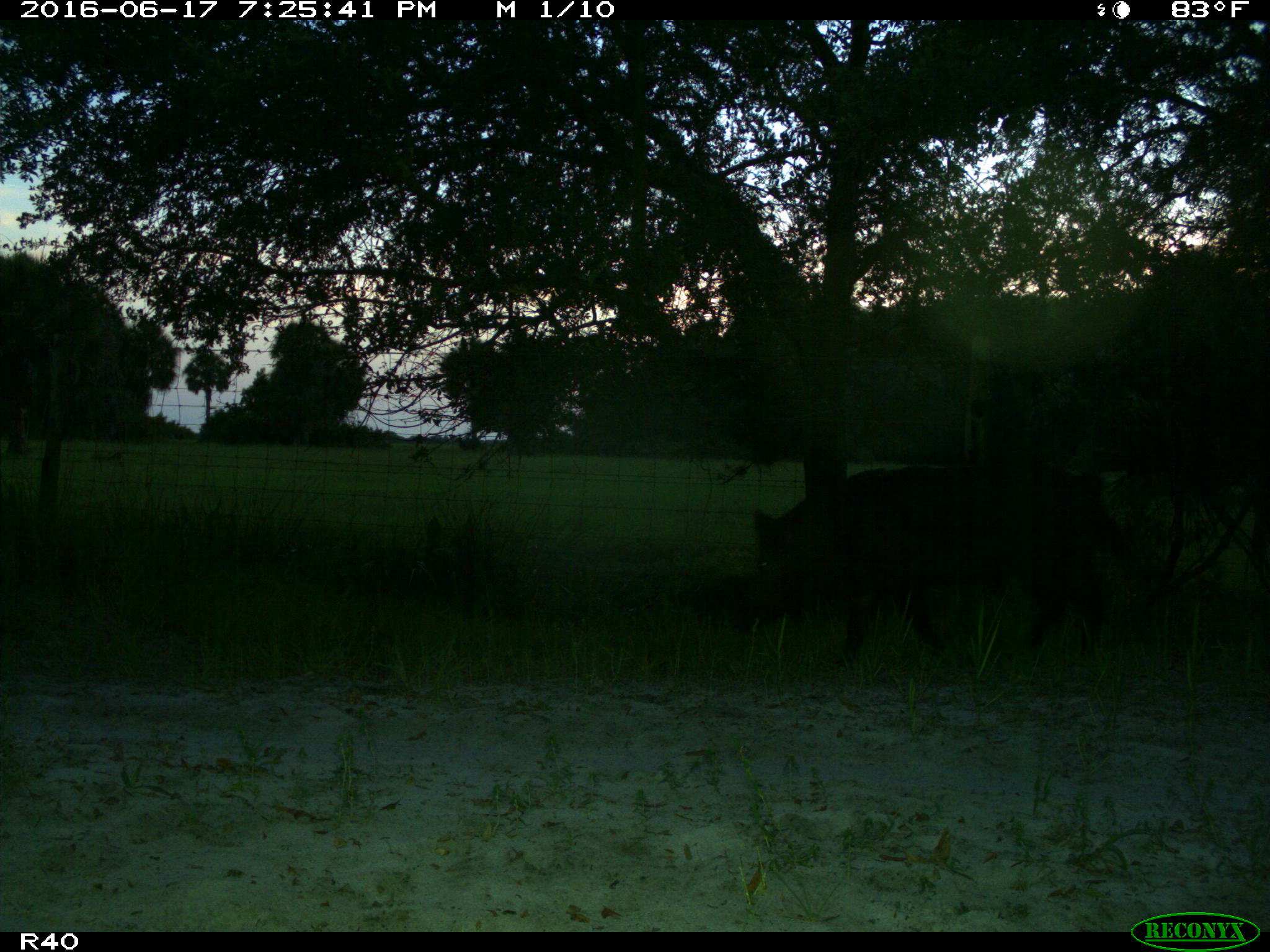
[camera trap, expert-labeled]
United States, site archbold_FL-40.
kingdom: Animalia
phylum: Chordata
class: Mammalia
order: Artiodactyla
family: Suidae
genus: Sus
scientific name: Sus scrofa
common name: wild boar